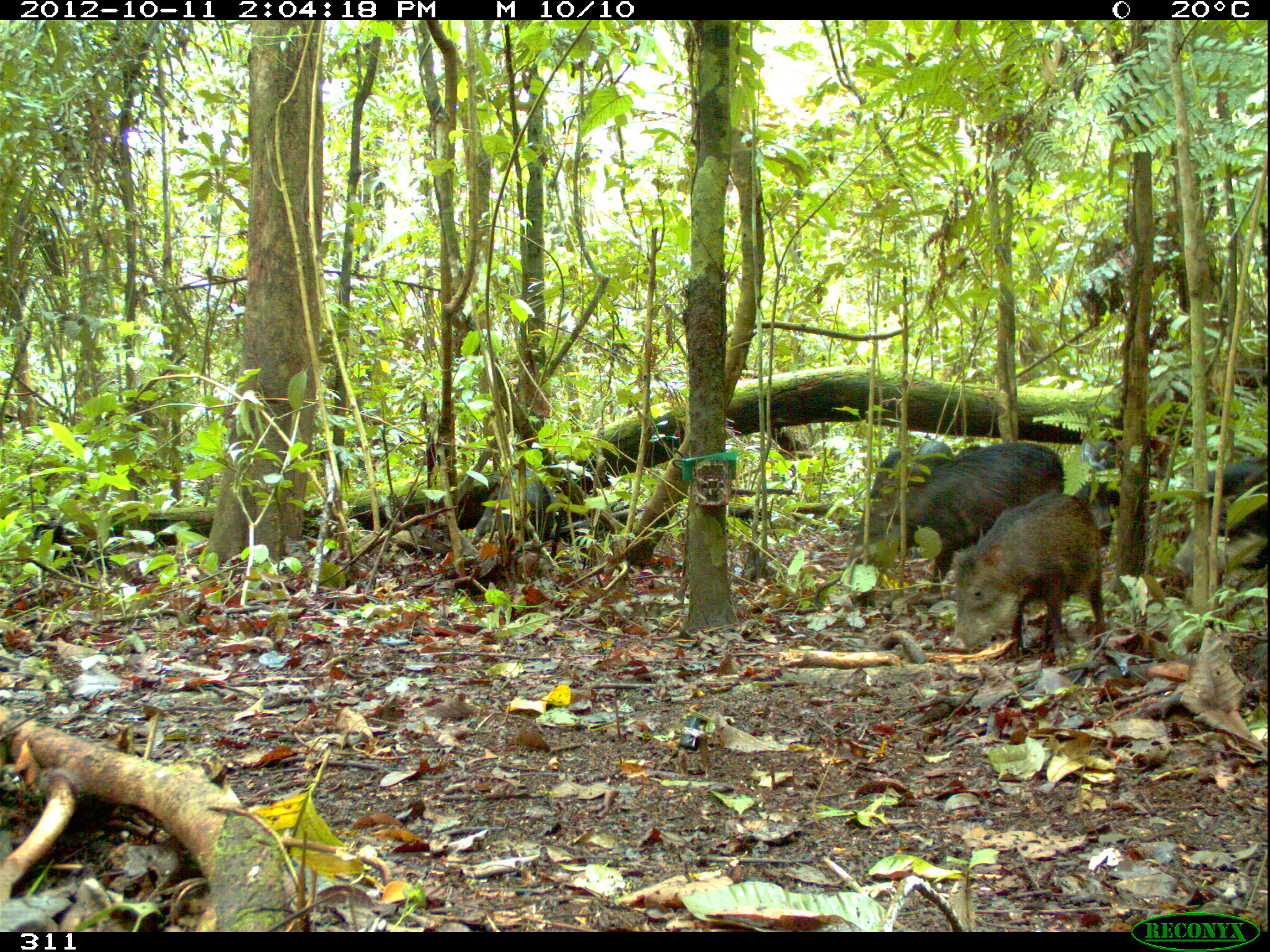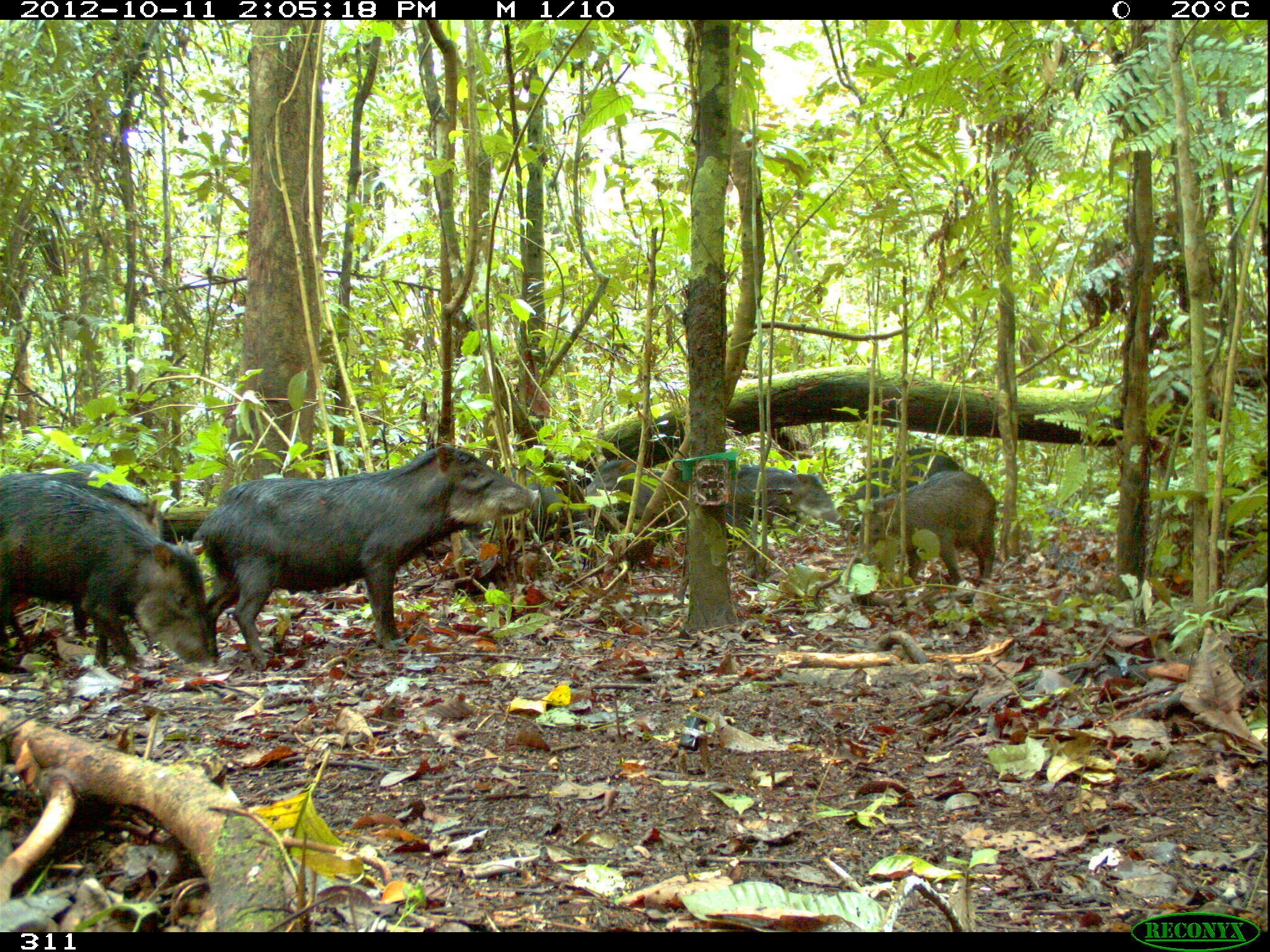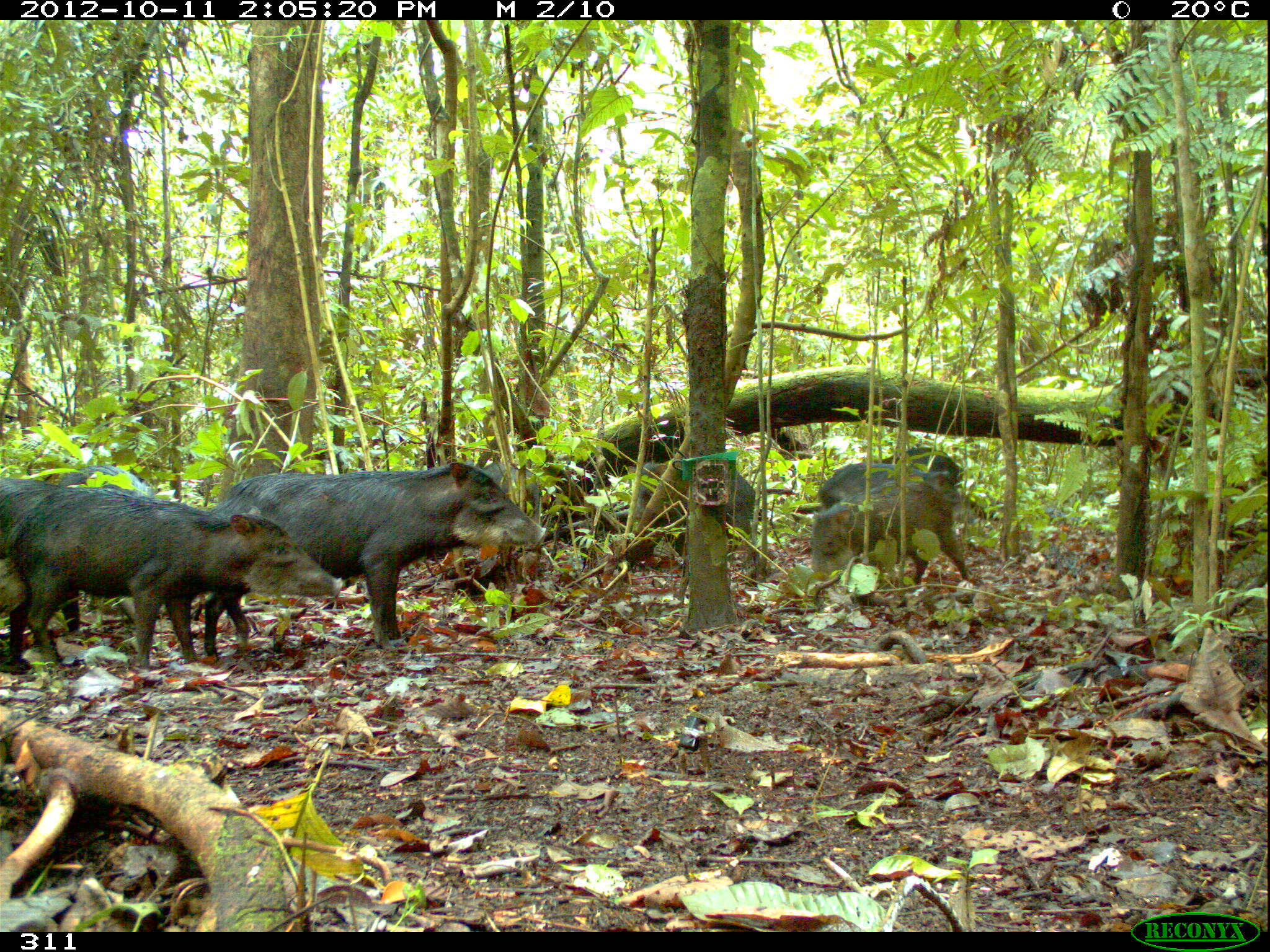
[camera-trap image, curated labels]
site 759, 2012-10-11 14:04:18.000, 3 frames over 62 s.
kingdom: Animalia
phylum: Chordata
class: Mammalia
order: Artiodactyla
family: Tayassuidae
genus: Tayassu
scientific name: Tayassu pecari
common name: white-lipped peccary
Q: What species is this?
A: Tayassu pecari (white-lipped peccary).